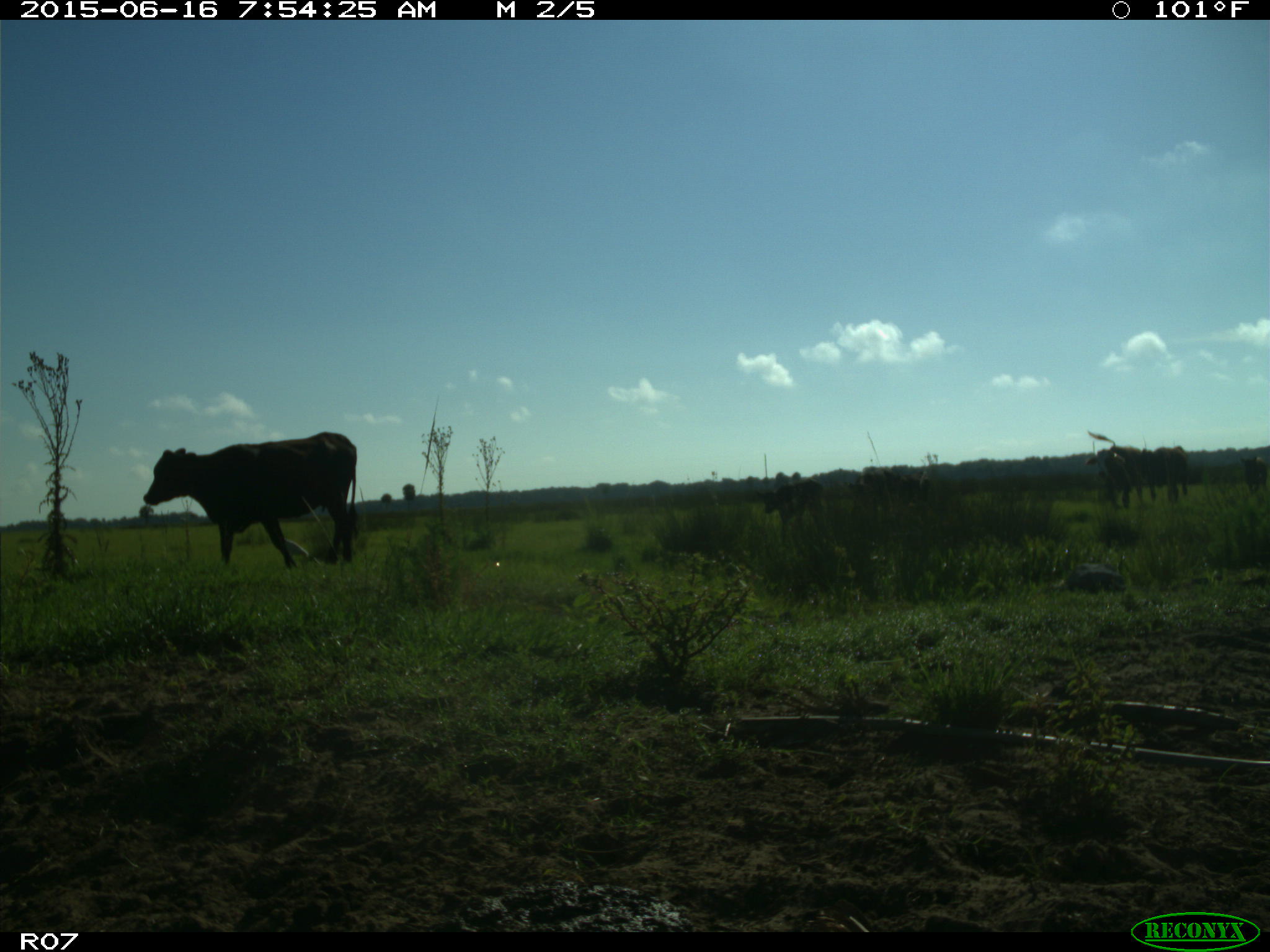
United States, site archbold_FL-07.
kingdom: Animalia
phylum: Chordata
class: Mammalia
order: Artiodactyla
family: Bovidae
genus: Bos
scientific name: Bos taurus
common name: domestic cow